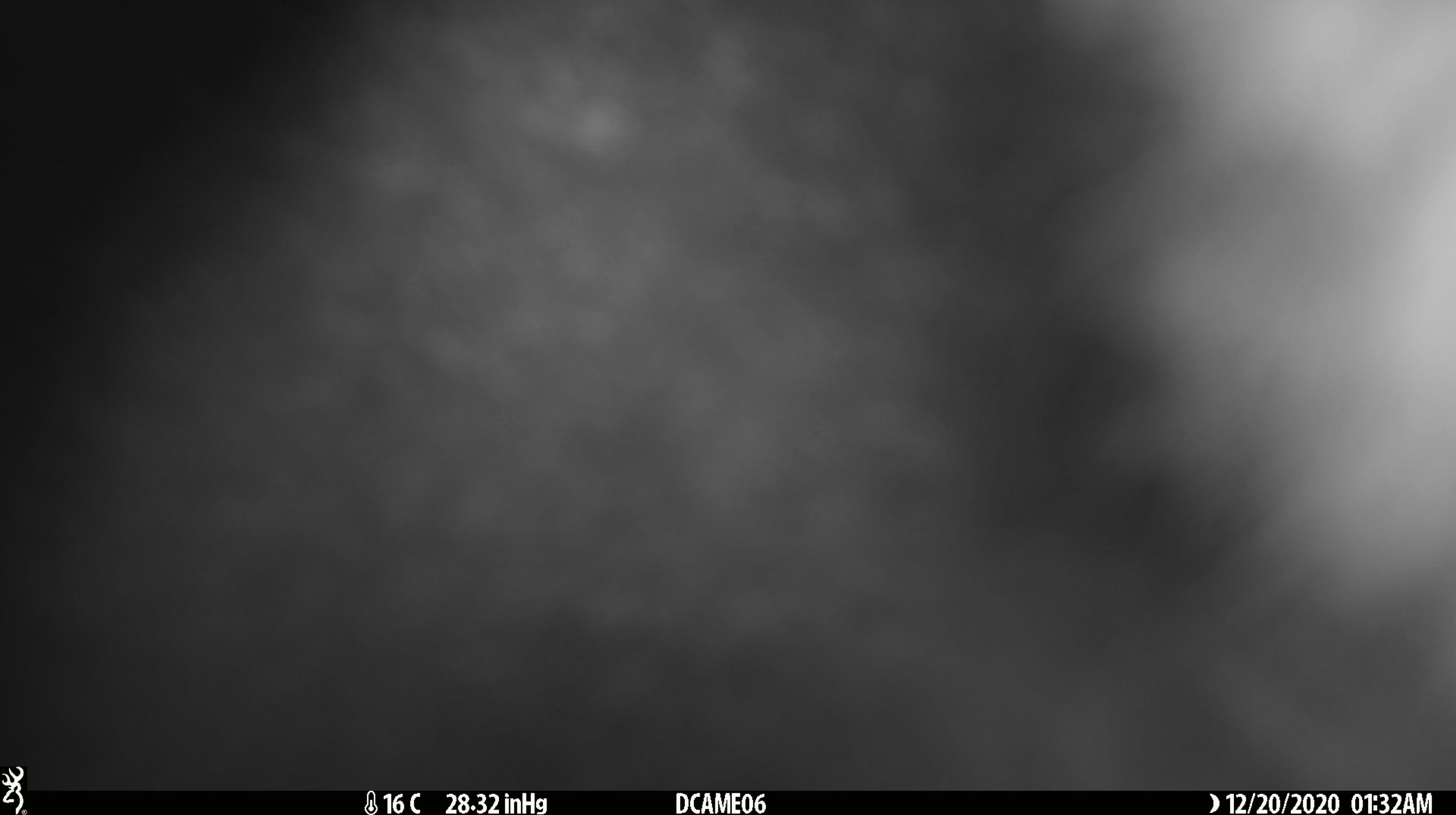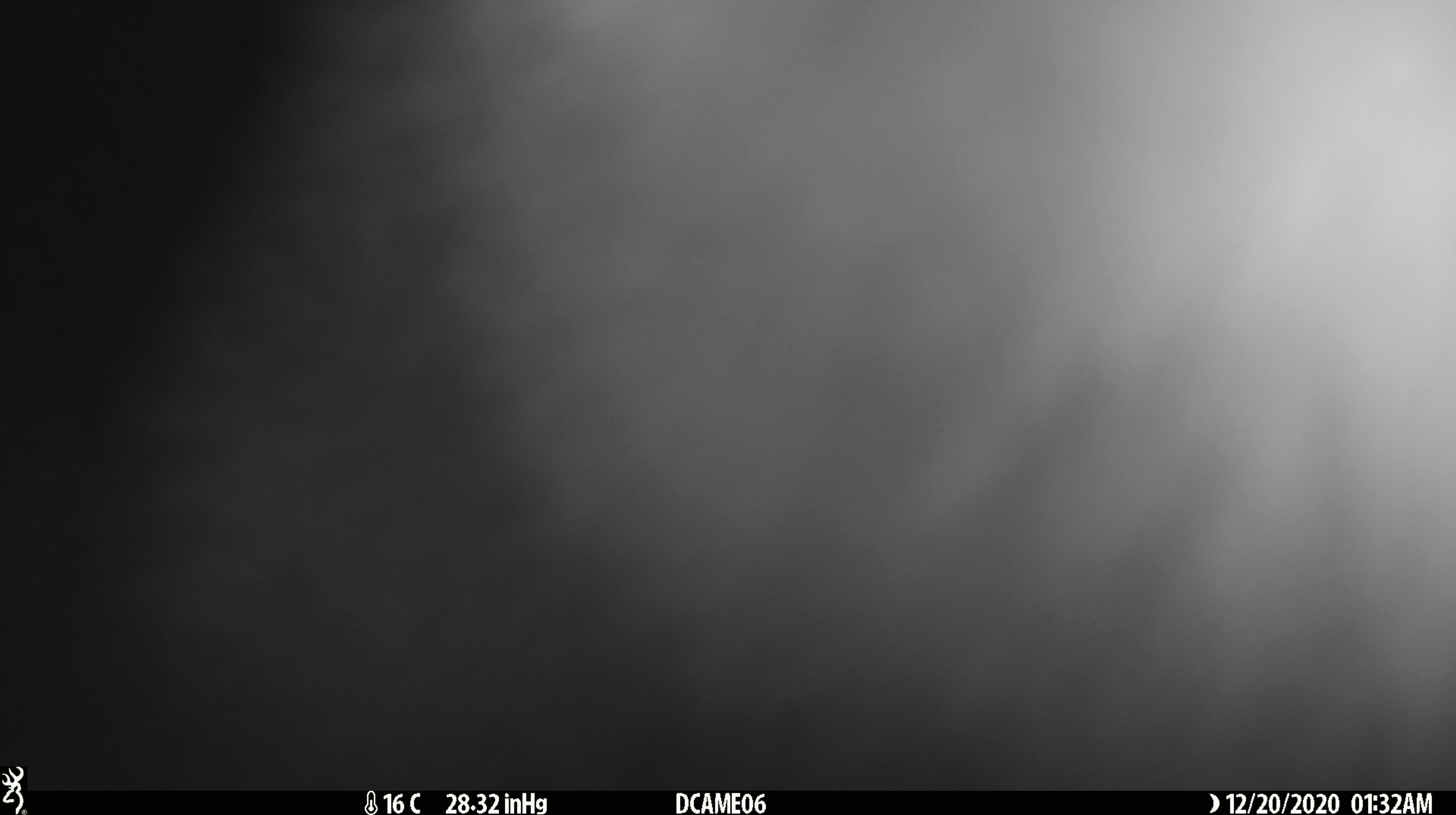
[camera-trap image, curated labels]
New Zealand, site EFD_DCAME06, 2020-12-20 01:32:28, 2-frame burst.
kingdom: Animalia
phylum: Chordata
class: Mammalia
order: Diprotodontia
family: Phalangeridae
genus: Trichosurus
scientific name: Trichosurus vulpecula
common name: common brushtail possum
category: possum